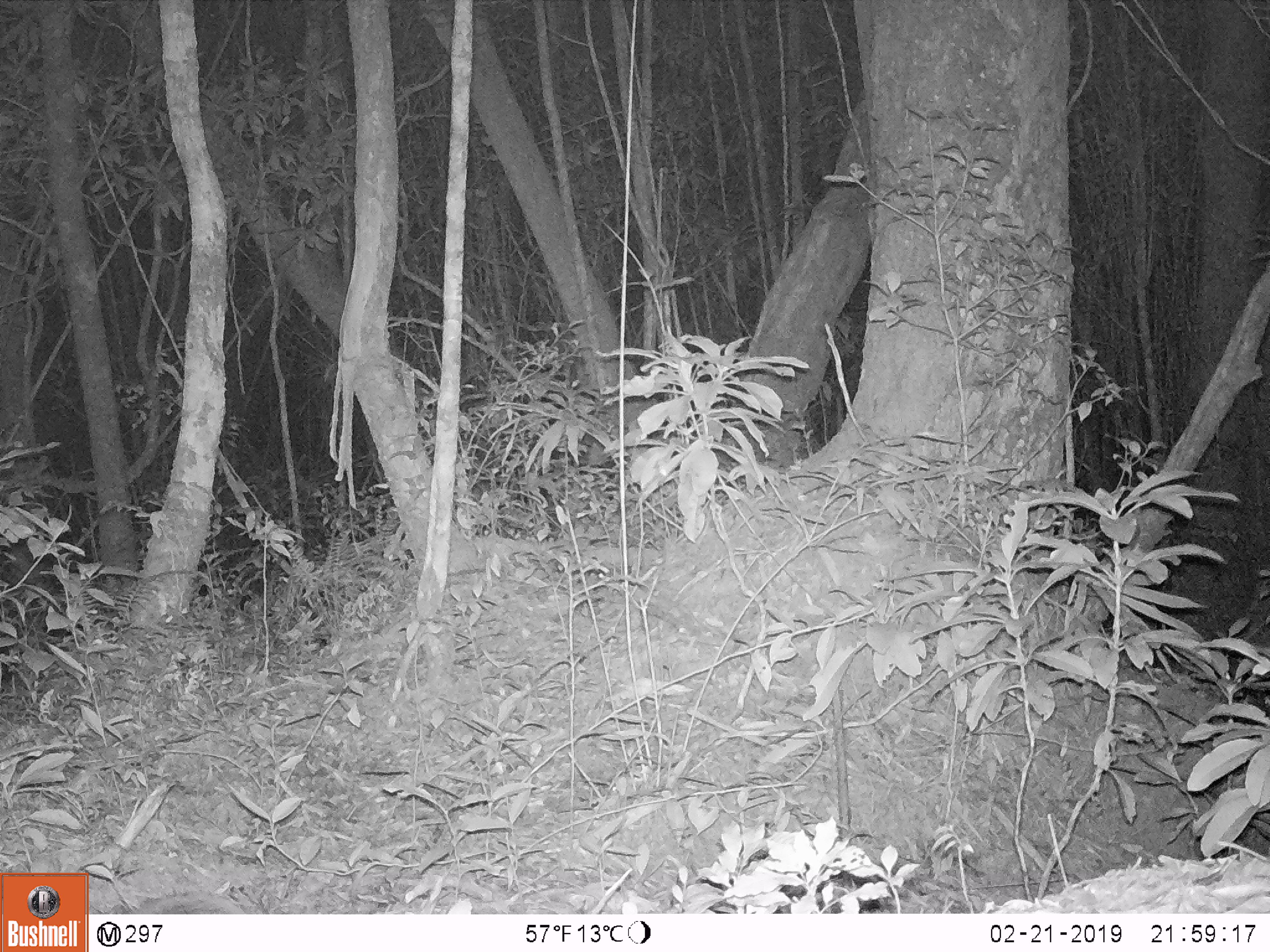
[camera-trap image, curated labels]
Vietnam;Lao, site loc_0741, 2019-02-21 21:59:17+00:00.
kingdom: Animalia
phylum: Chordata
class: Mammalia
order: Carnivora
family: Viverridae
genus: Paguma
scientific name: Paguma larvata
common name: masked palm civet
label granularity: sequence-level